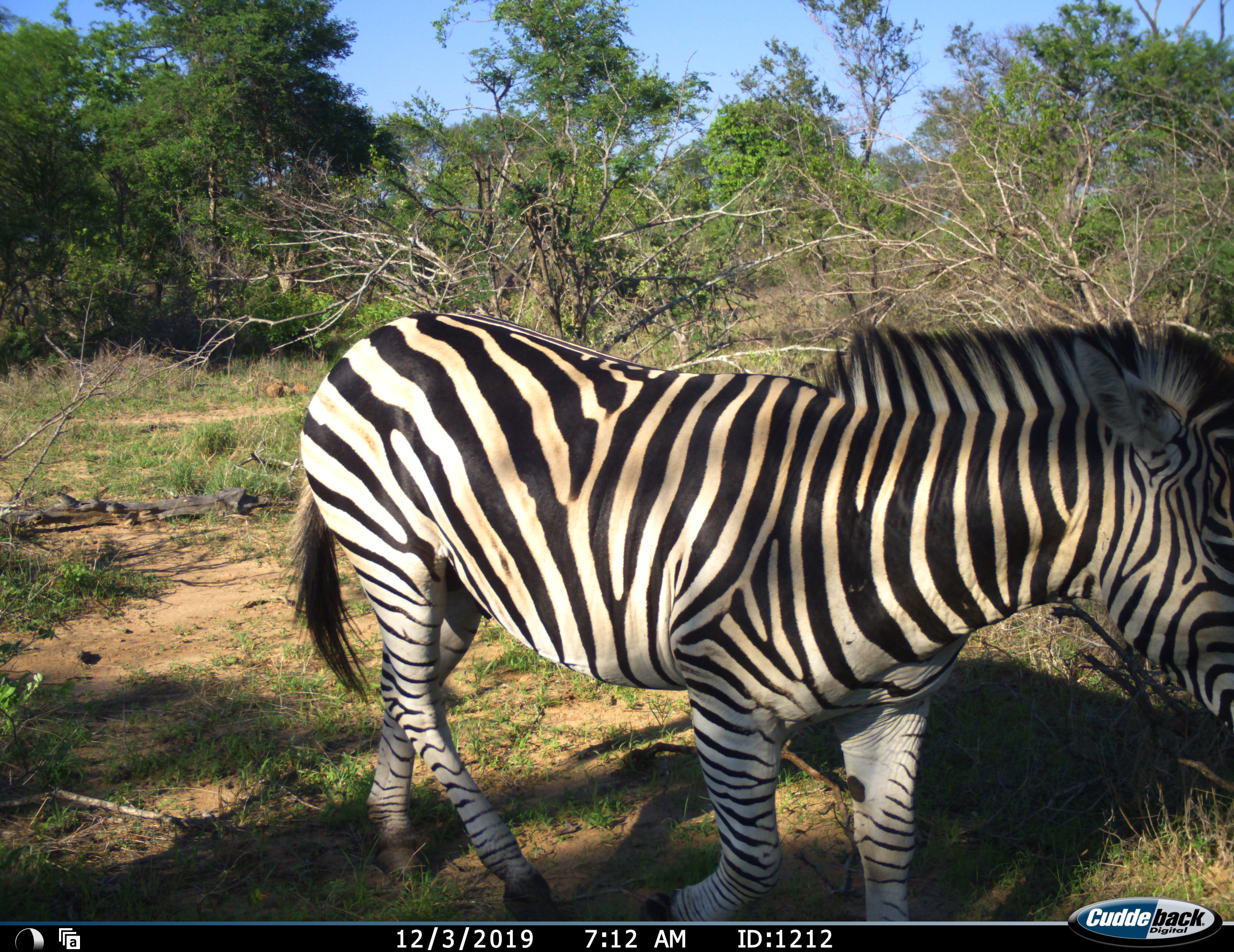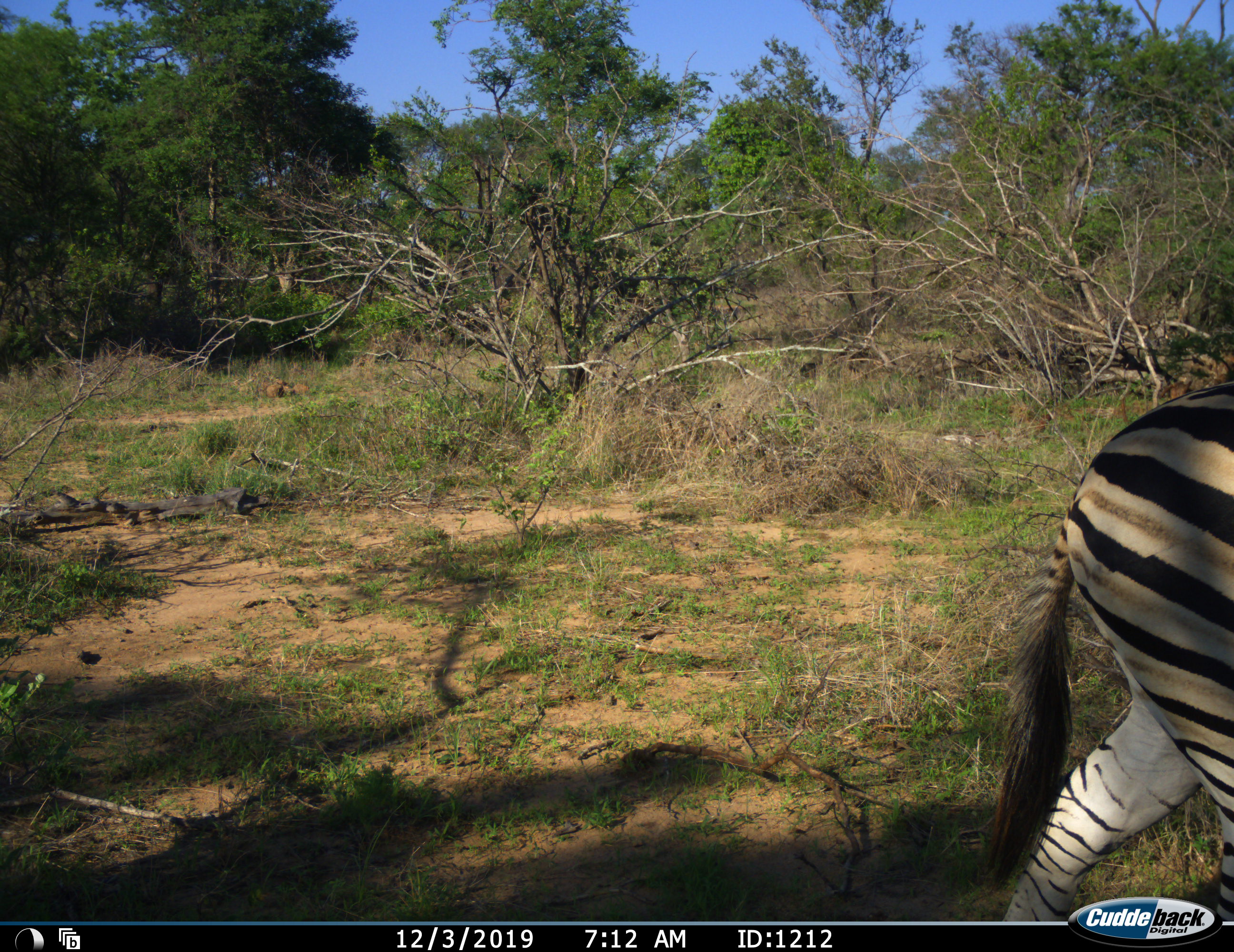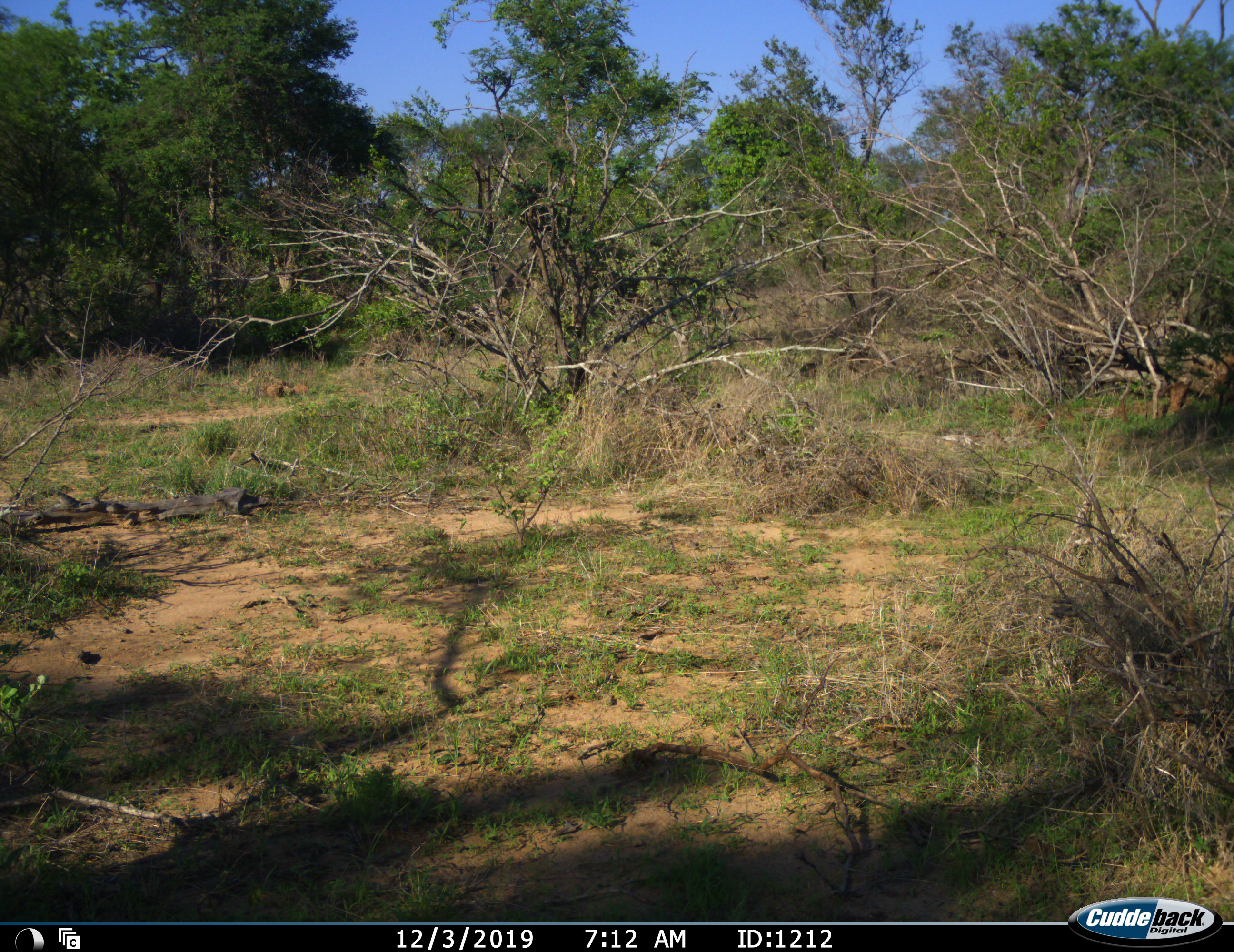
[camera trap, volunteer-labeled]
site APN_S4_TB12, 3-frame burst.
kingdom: Animalia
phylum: Chordata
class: Mammalia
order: Perissodactyla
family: Equidae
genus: Equus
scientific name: Equus quagga burchellii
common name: burchell's zebra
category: zebraburchells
Zebraburchells (burchell's zebra) (Equus quagga burchellii), count 1. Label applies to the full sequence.